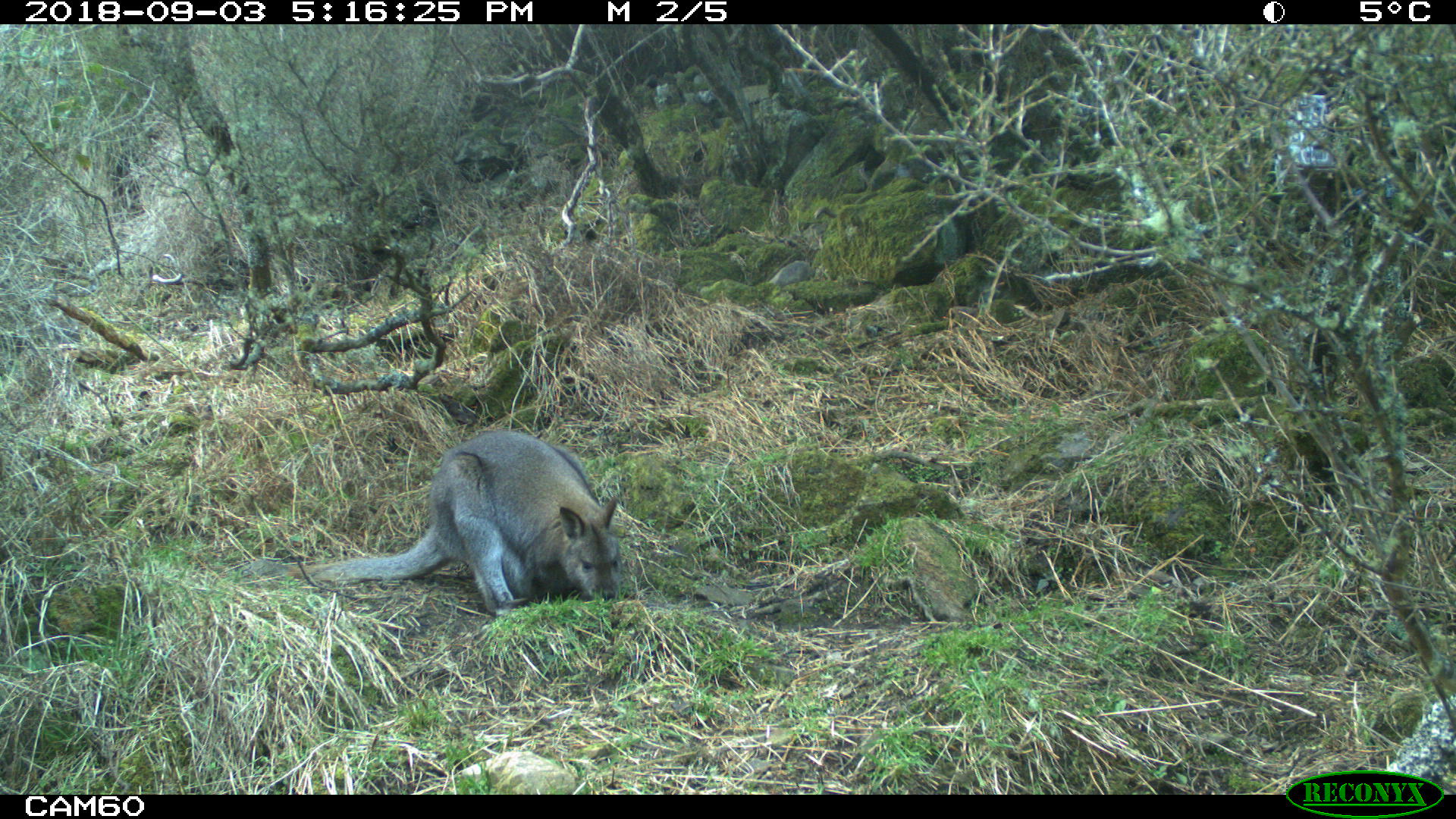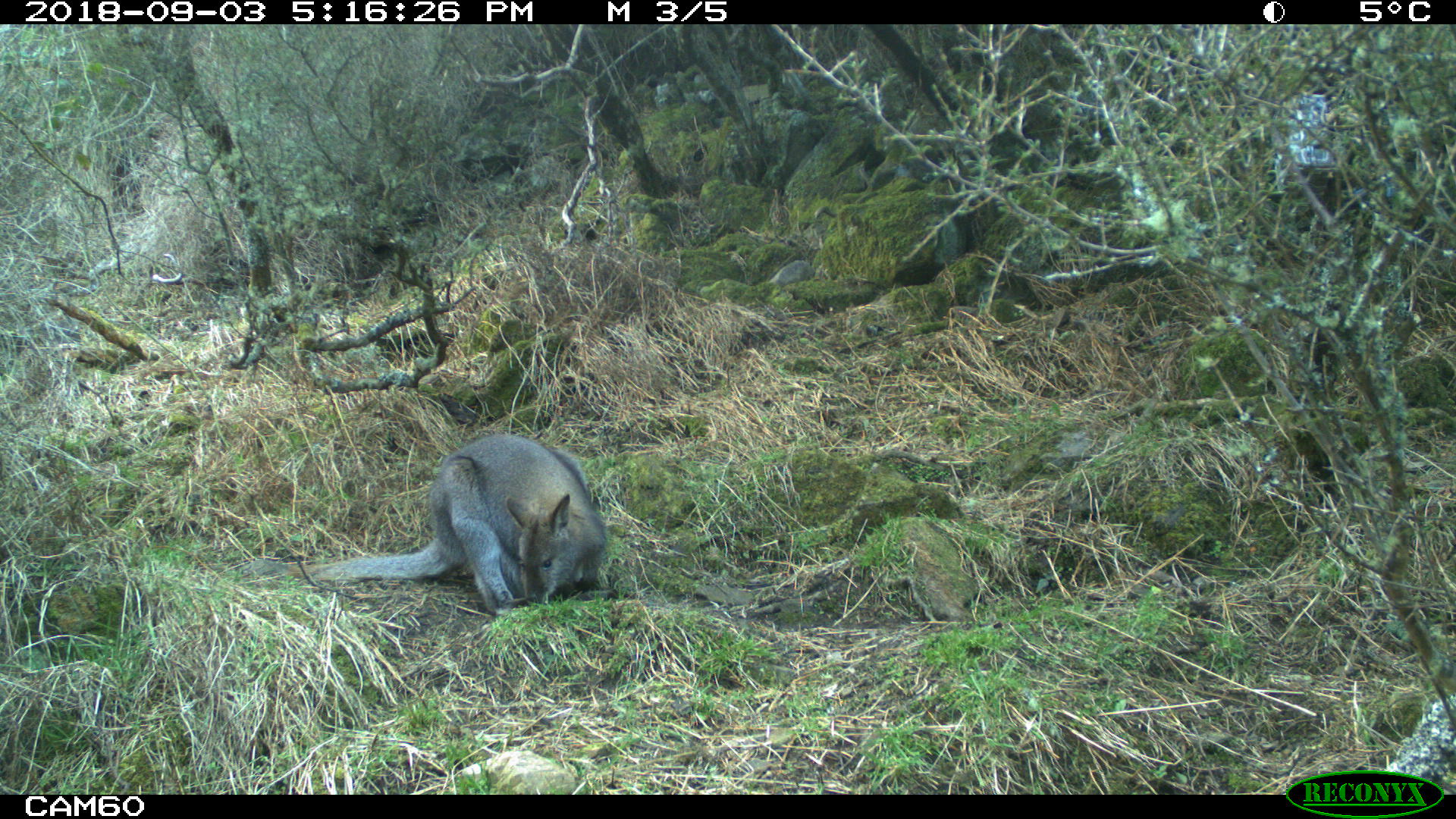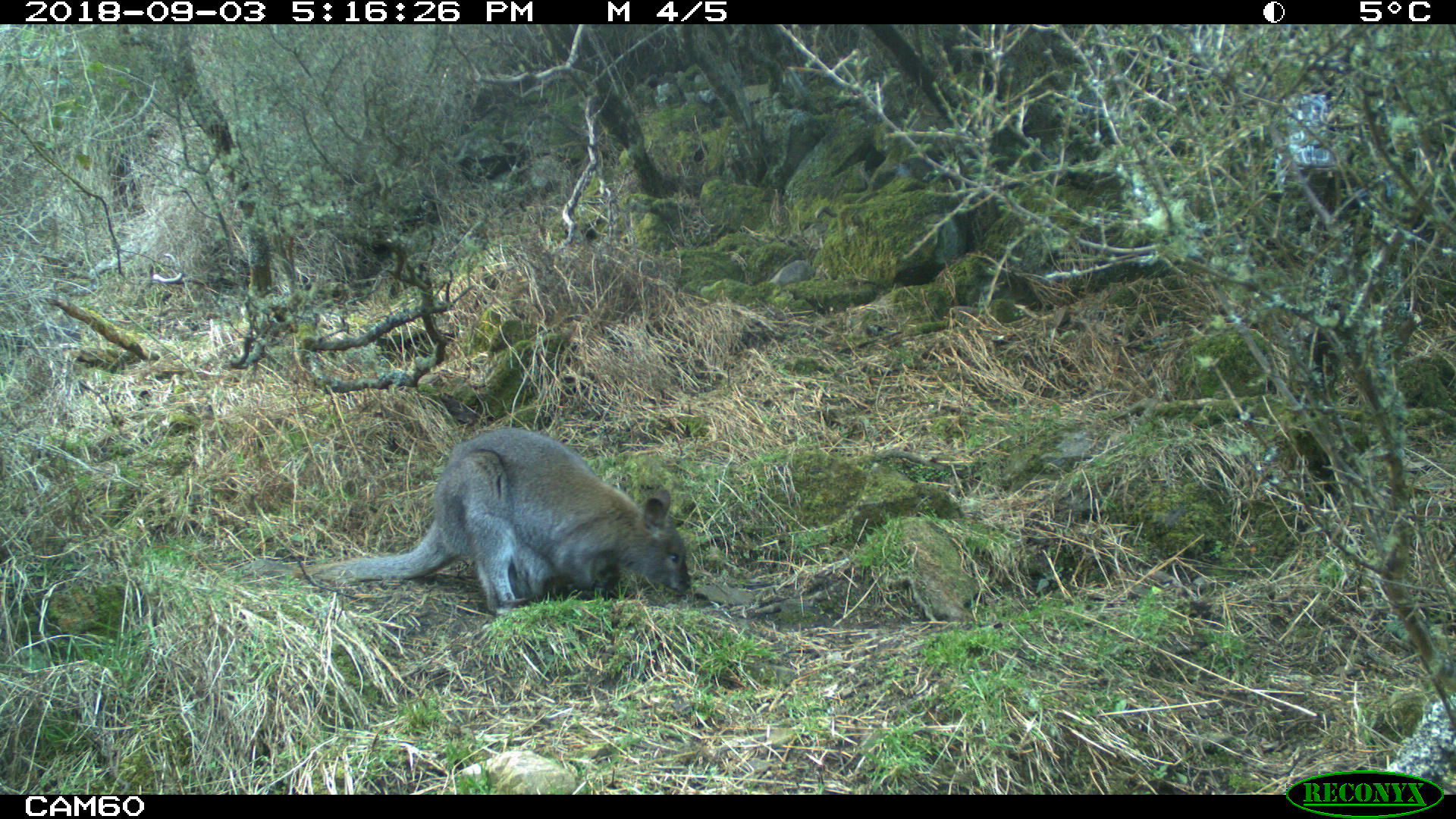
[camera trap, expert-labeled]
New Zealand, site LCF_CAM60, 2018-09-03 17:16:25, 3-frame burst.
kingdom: Animalia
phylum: Chordata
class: Mammalia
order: Diprotodontia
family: Macropodidae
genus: Notamacropus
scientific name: Notamacropus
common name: wallaby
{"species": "wallaby (Notamacropus)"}